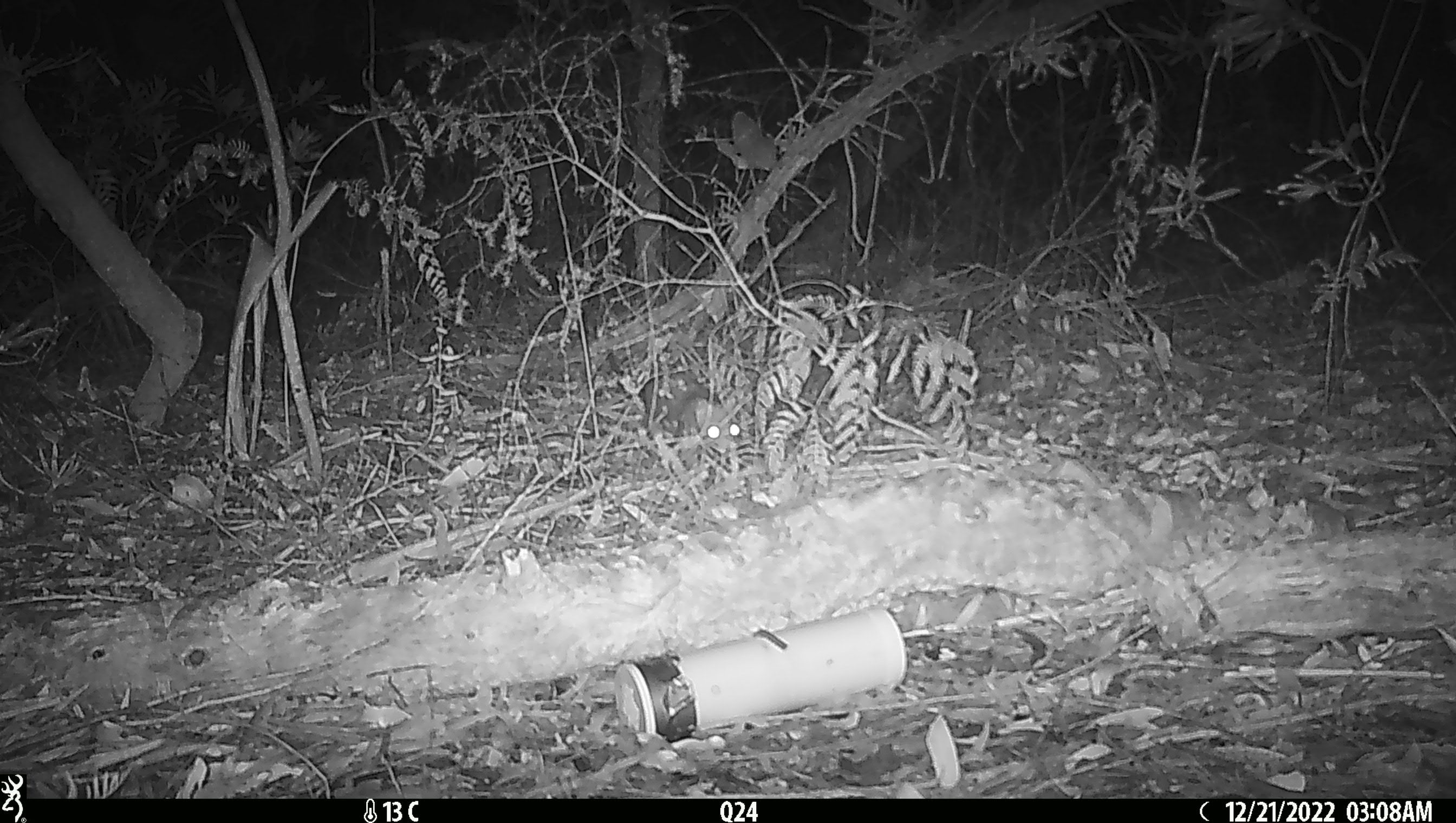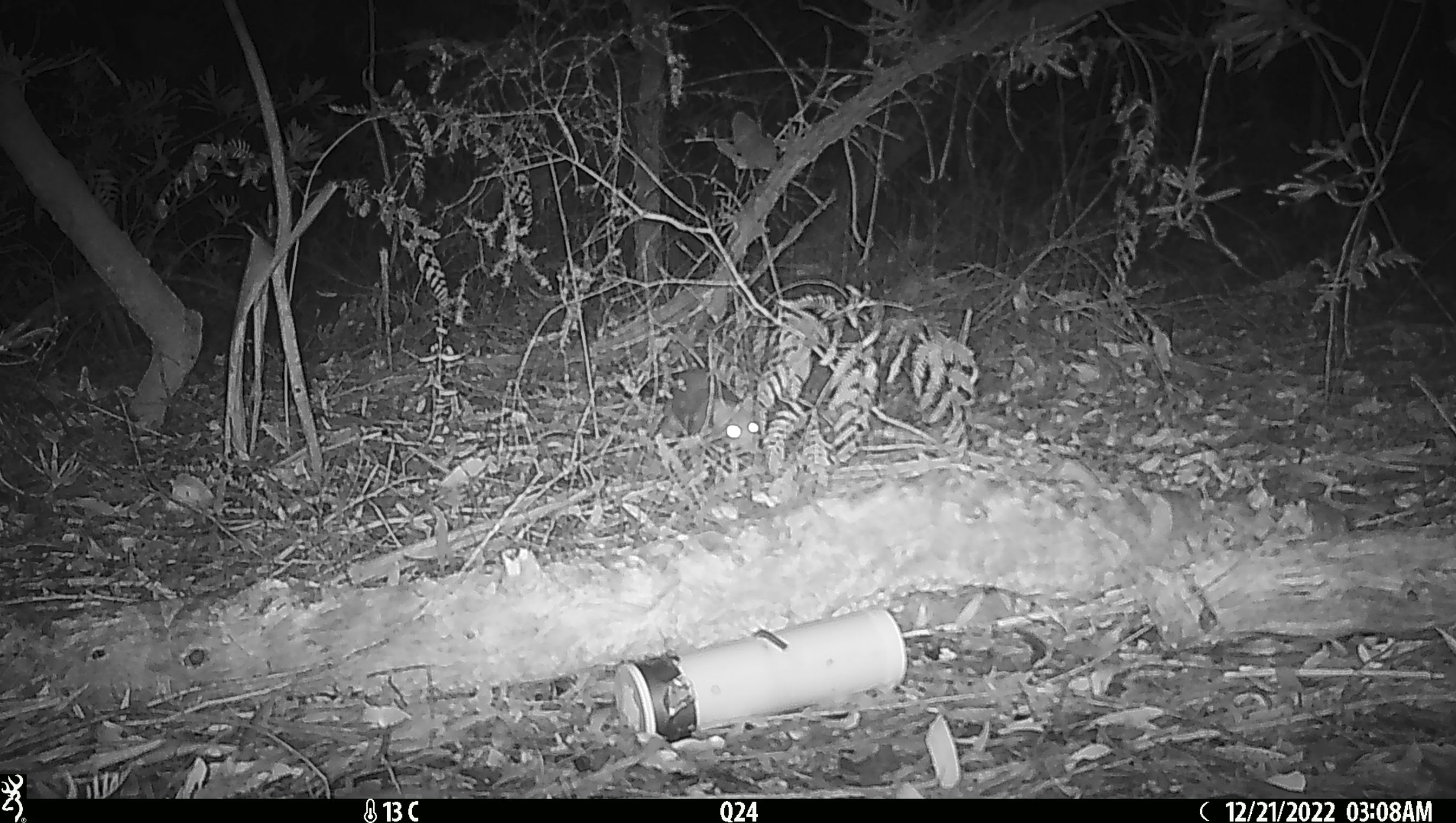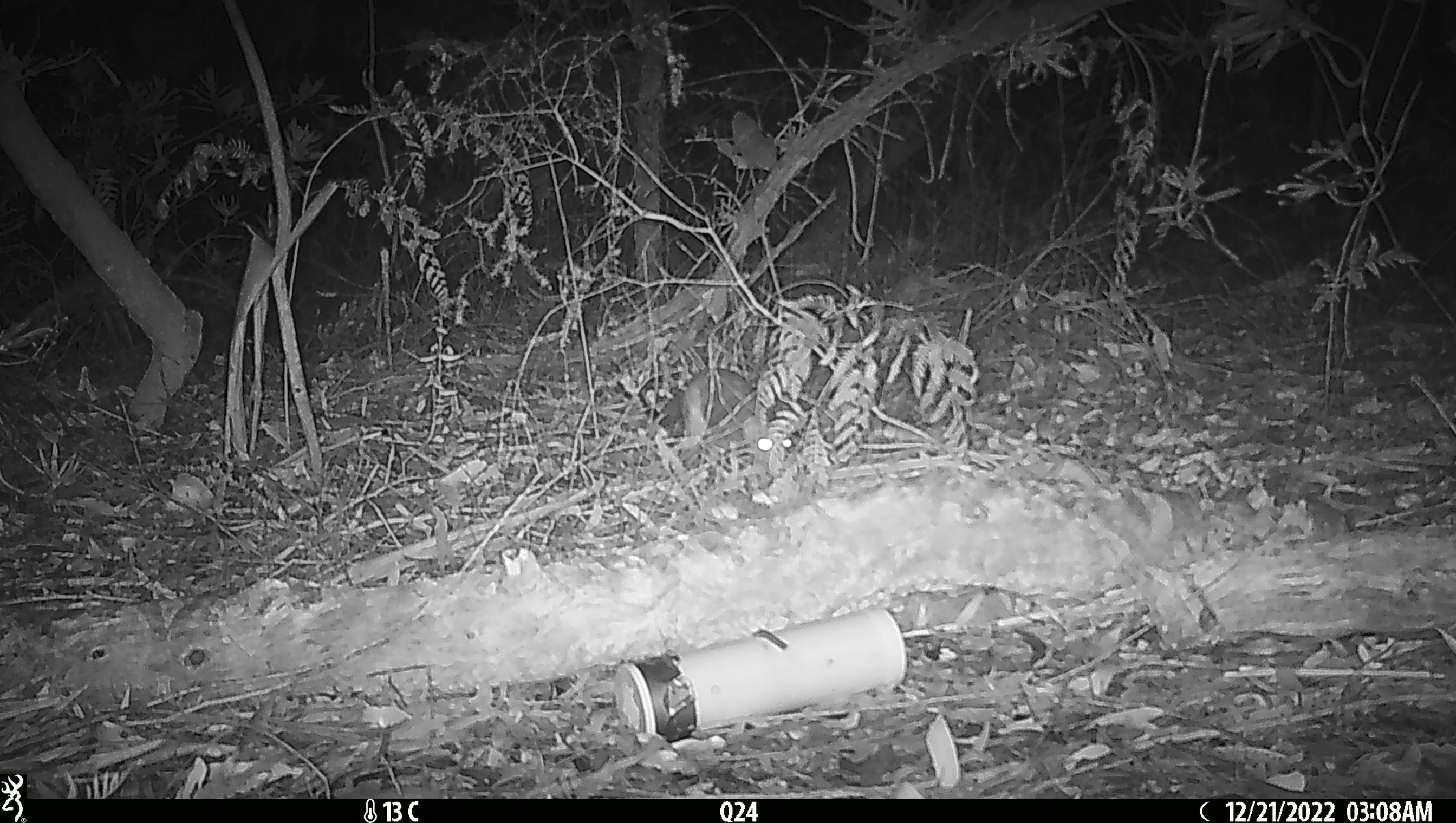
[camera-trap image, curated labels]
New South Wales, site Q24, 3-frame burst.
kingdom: Animalia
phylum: Chordata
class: Mammalia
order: Dasyuromorphia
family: Dasyuridae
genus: Dasyurus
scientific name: Dasyurus maculatus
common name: spotted-tailed quoll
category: quoll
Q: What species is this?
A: Quoll (spotted-tailed quoll) (Dasyurus maculatus).